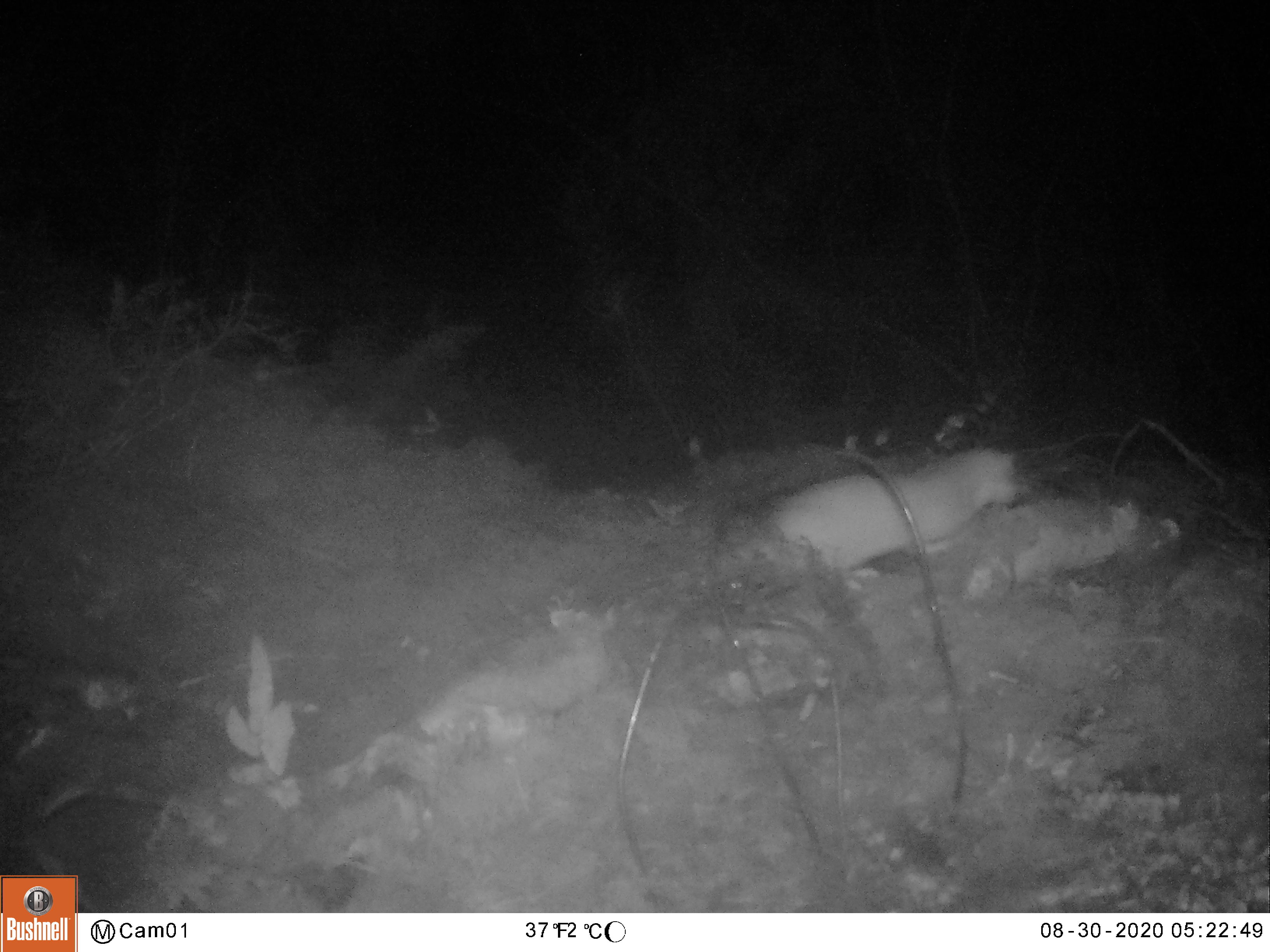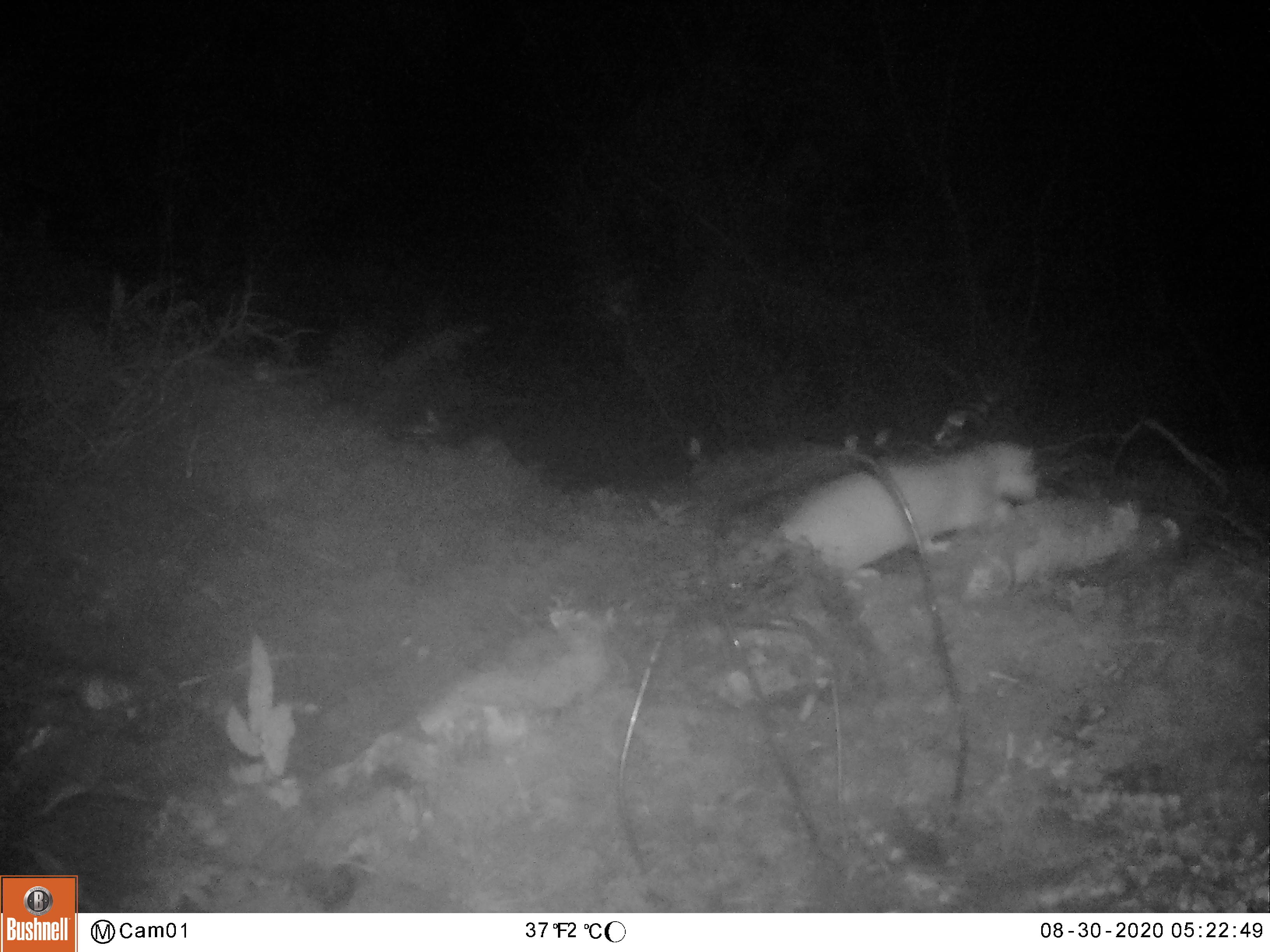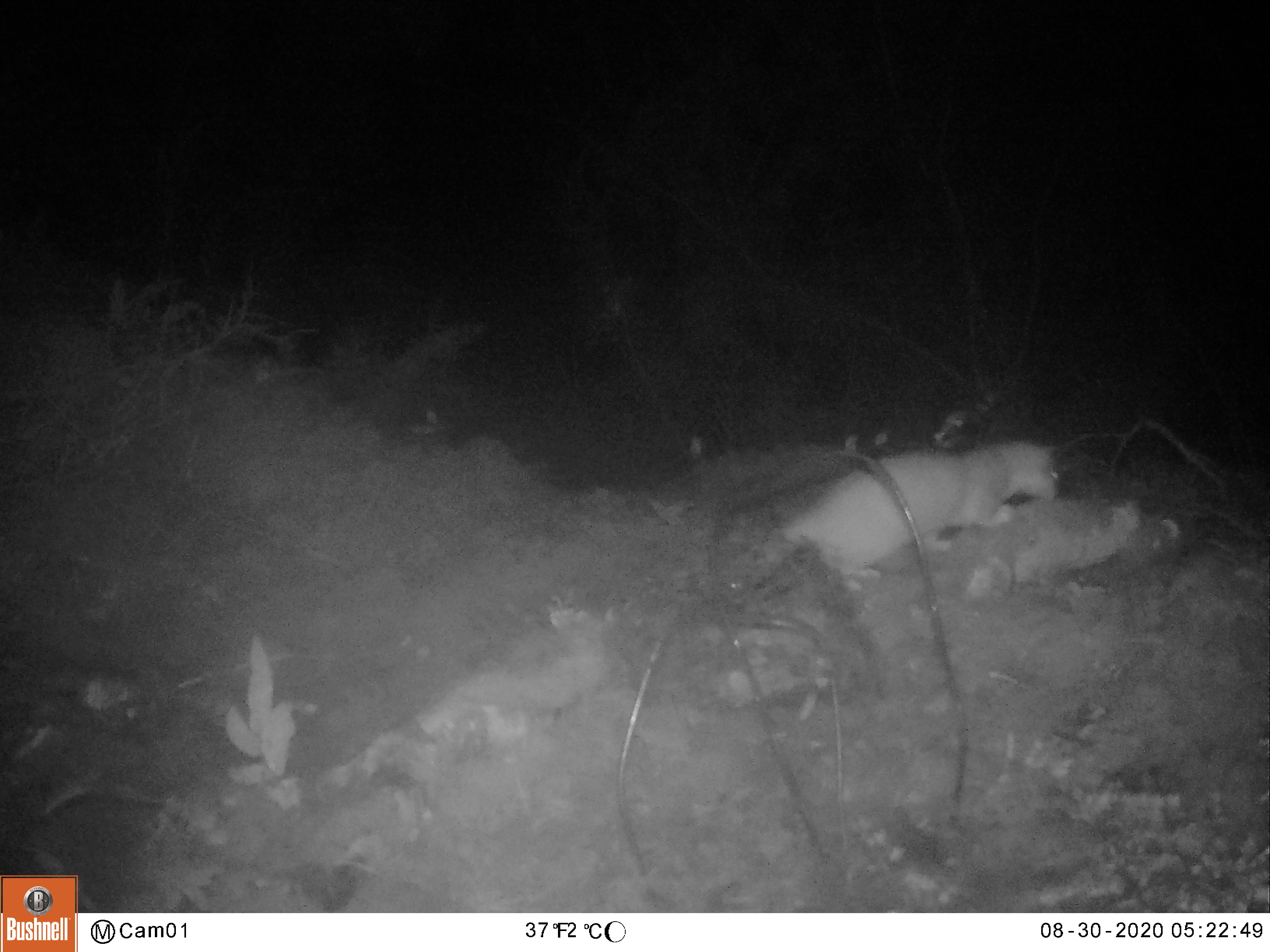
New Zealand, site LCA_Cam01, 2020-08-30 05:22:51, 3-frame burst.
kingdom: Animalia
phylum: Chordata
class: Mammalia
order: Carnivora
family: Mustelidae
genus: Mustela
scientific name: Mustela erminea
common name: stoat